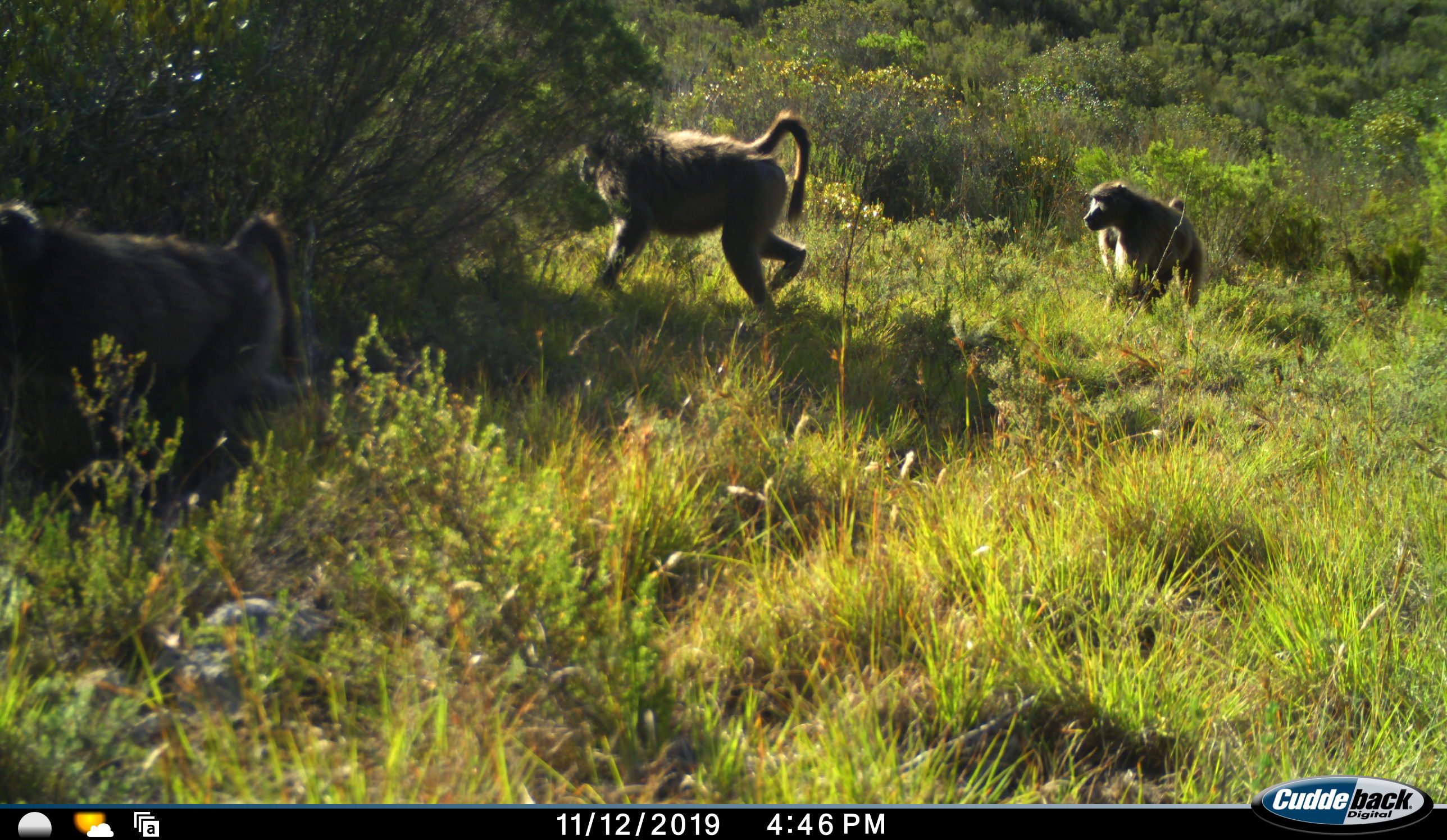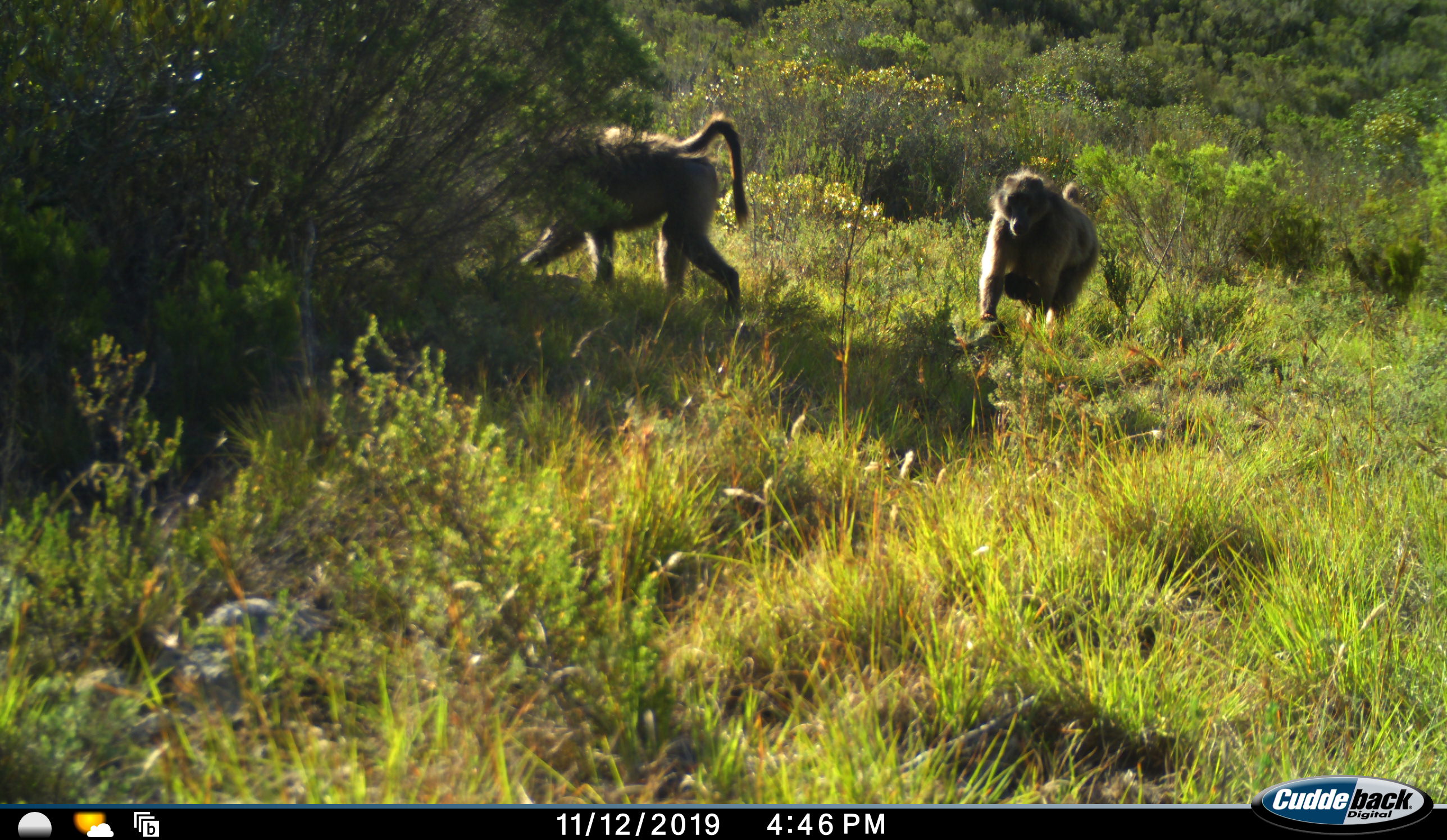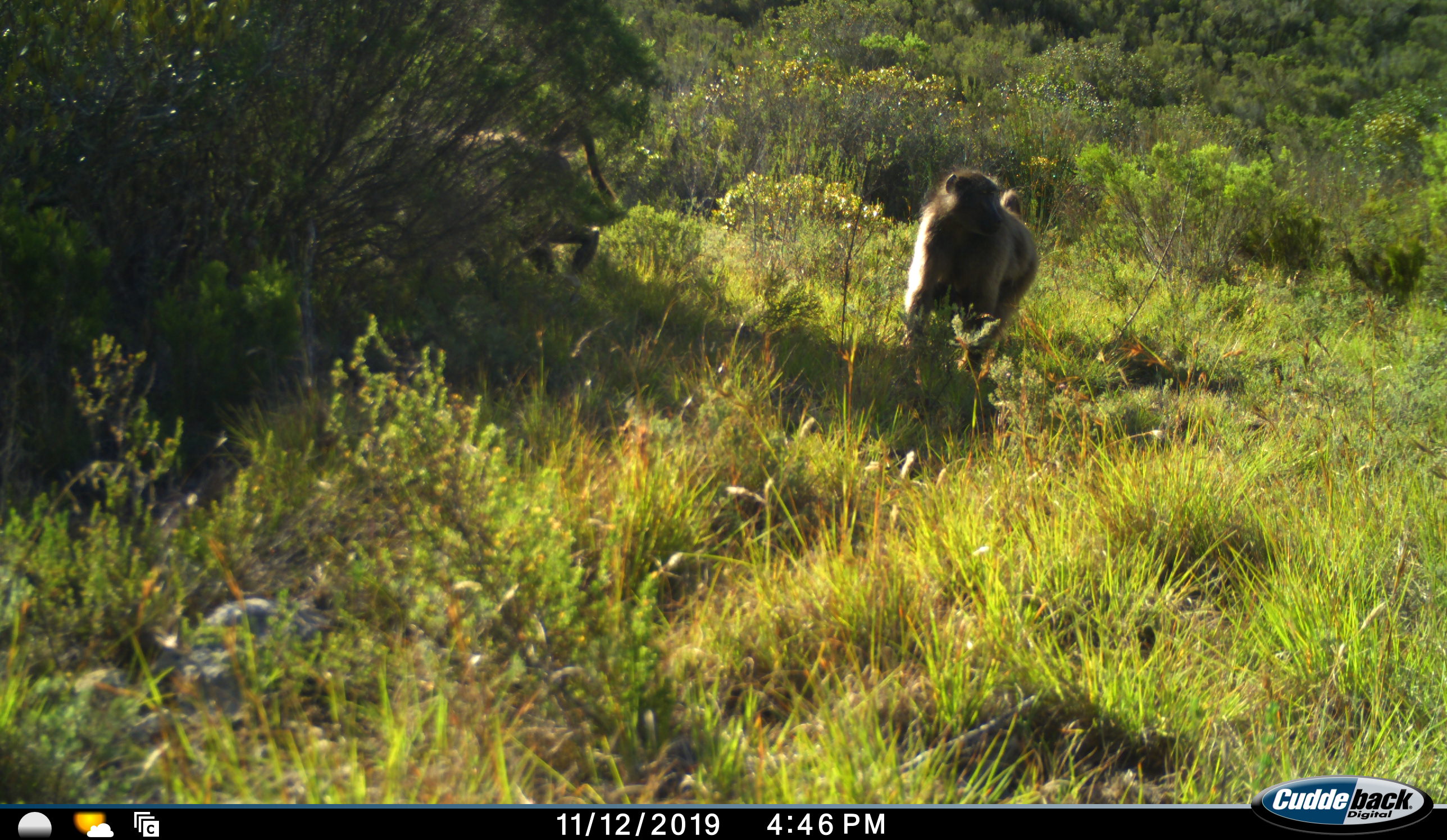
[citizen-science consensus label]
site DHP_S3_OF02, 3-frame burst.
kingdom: Animalia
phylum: Chordata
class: Mammalia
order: Primates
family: Cercopithecidae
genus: Papio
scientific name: Papio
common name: baboon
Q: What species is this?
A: Baboon (Papio).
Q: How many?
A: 3.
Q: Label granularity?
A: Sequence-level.